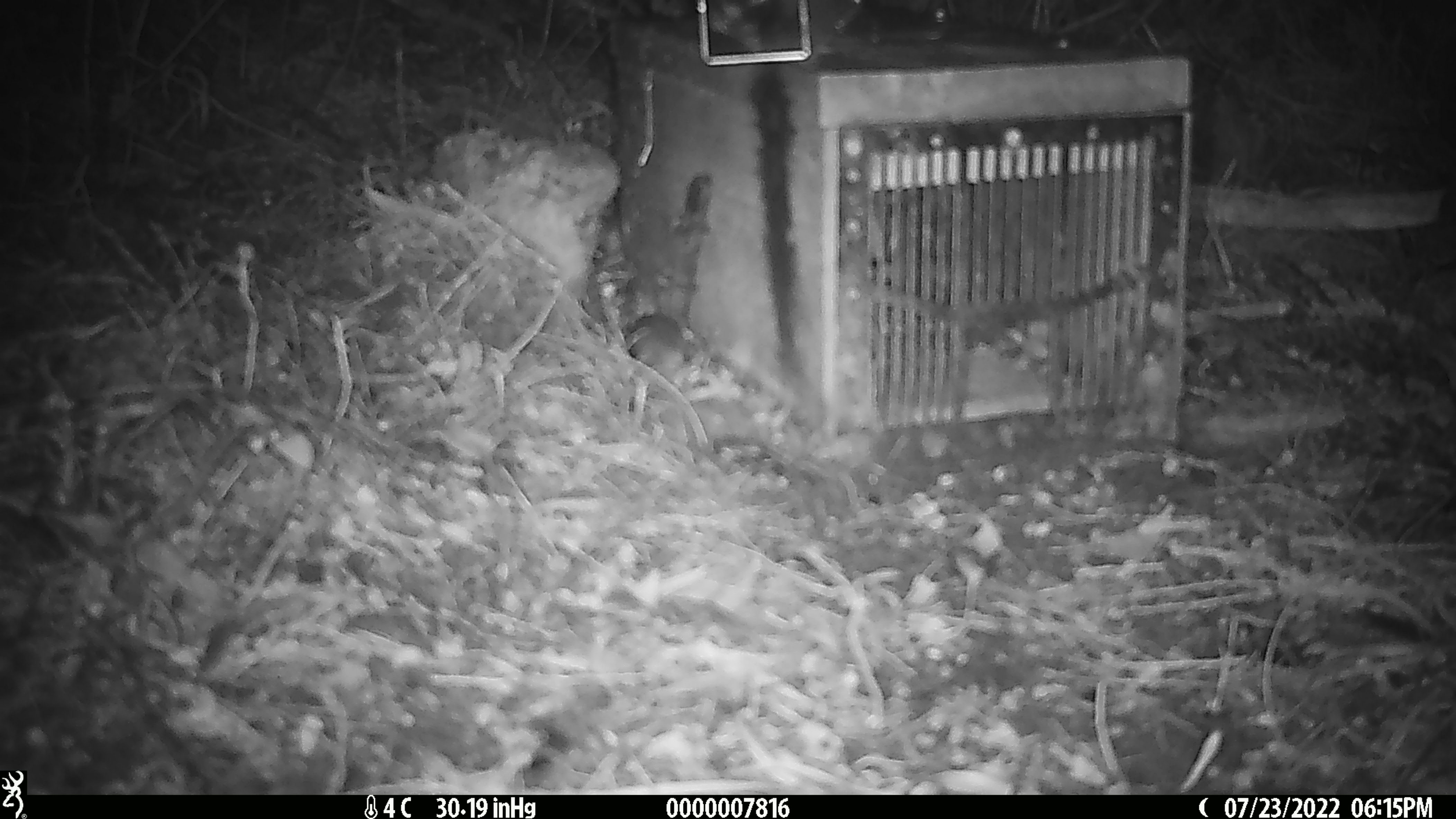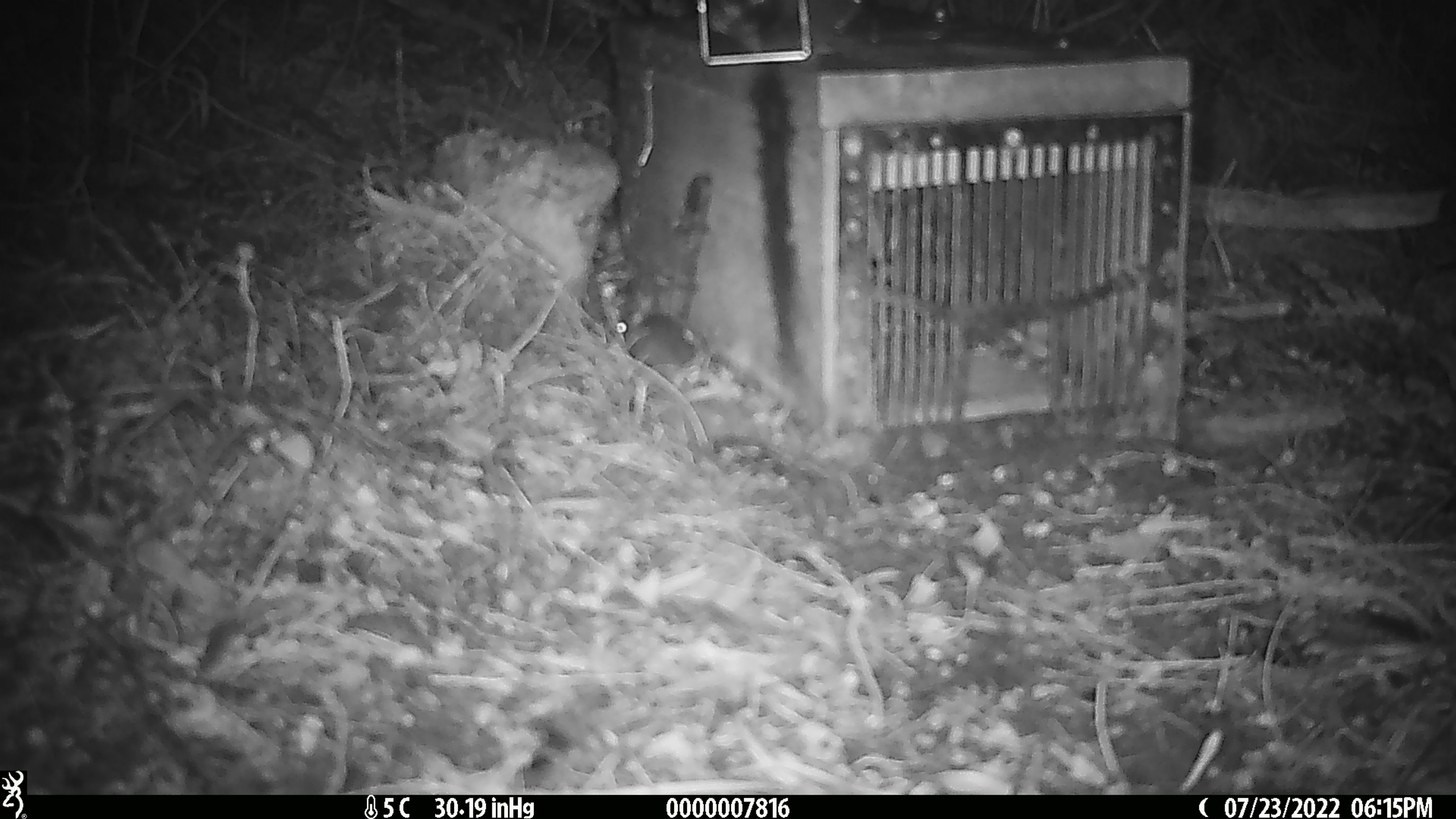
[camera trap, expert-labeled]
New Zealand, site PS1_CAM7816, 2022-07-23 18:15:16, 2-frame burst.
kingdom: Animalia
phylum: Chordata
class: Mammalia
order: Rodentia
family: Muridae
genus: Mus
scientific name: Mus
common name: mouse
Mouse (Mus).